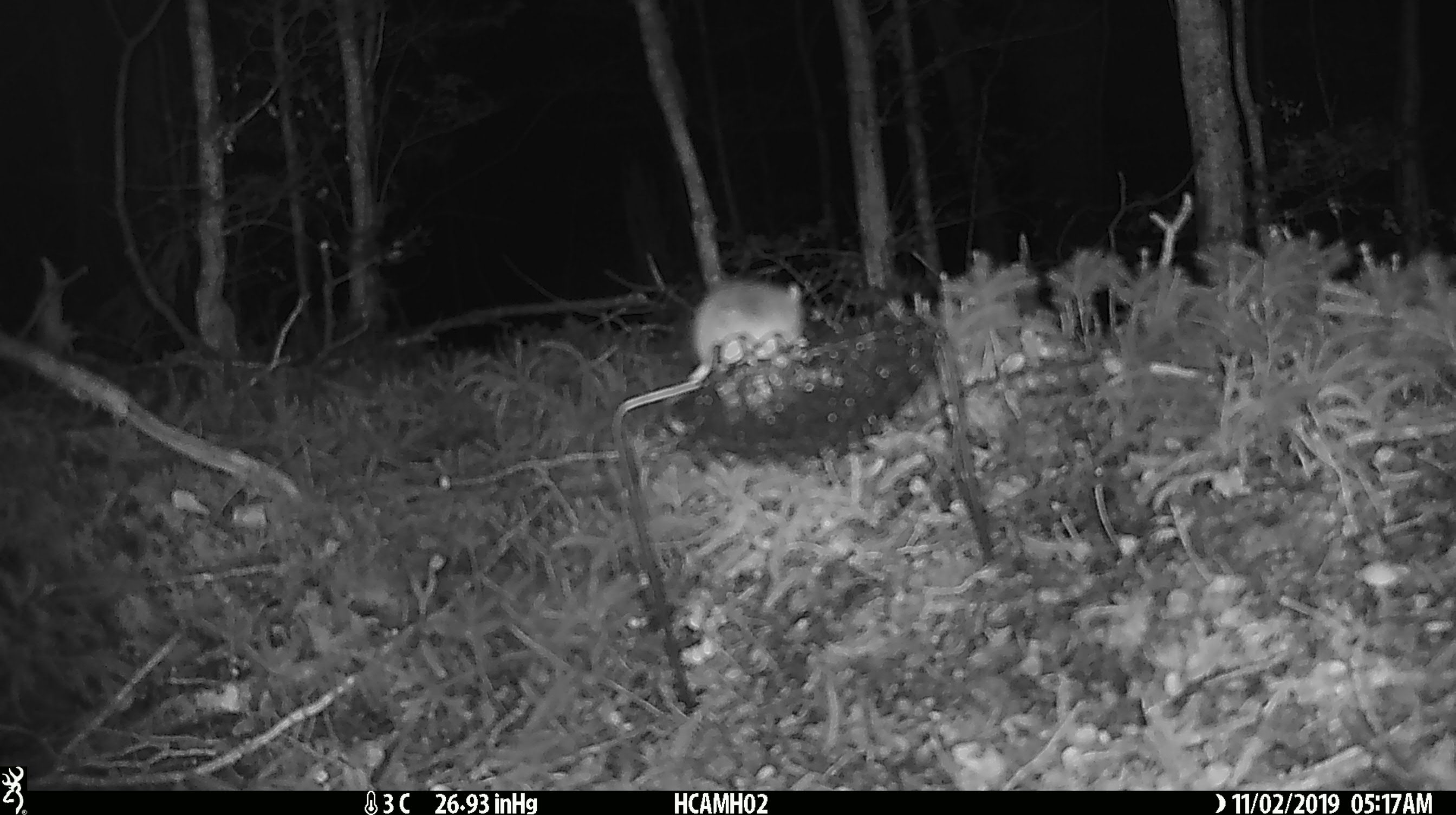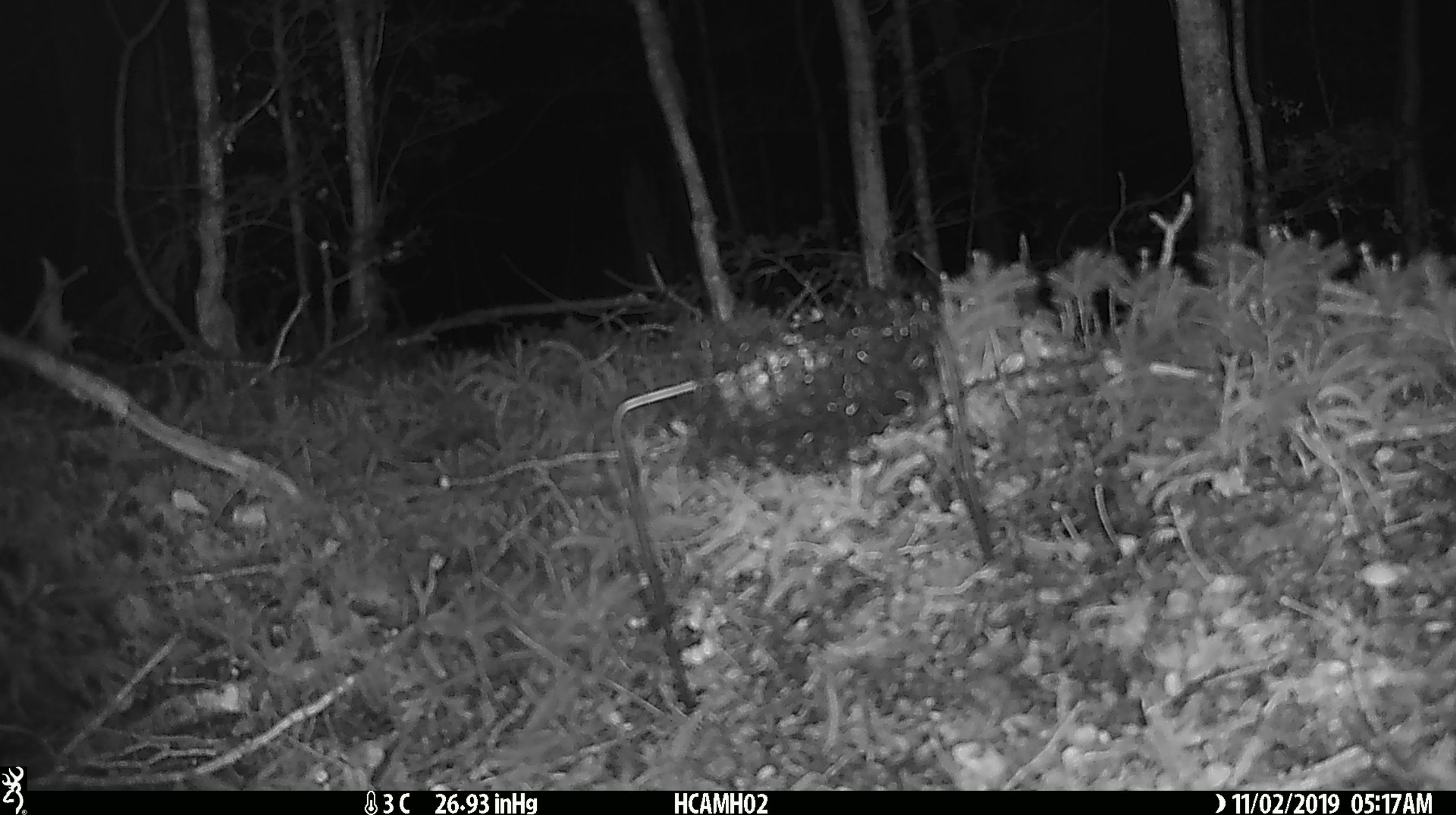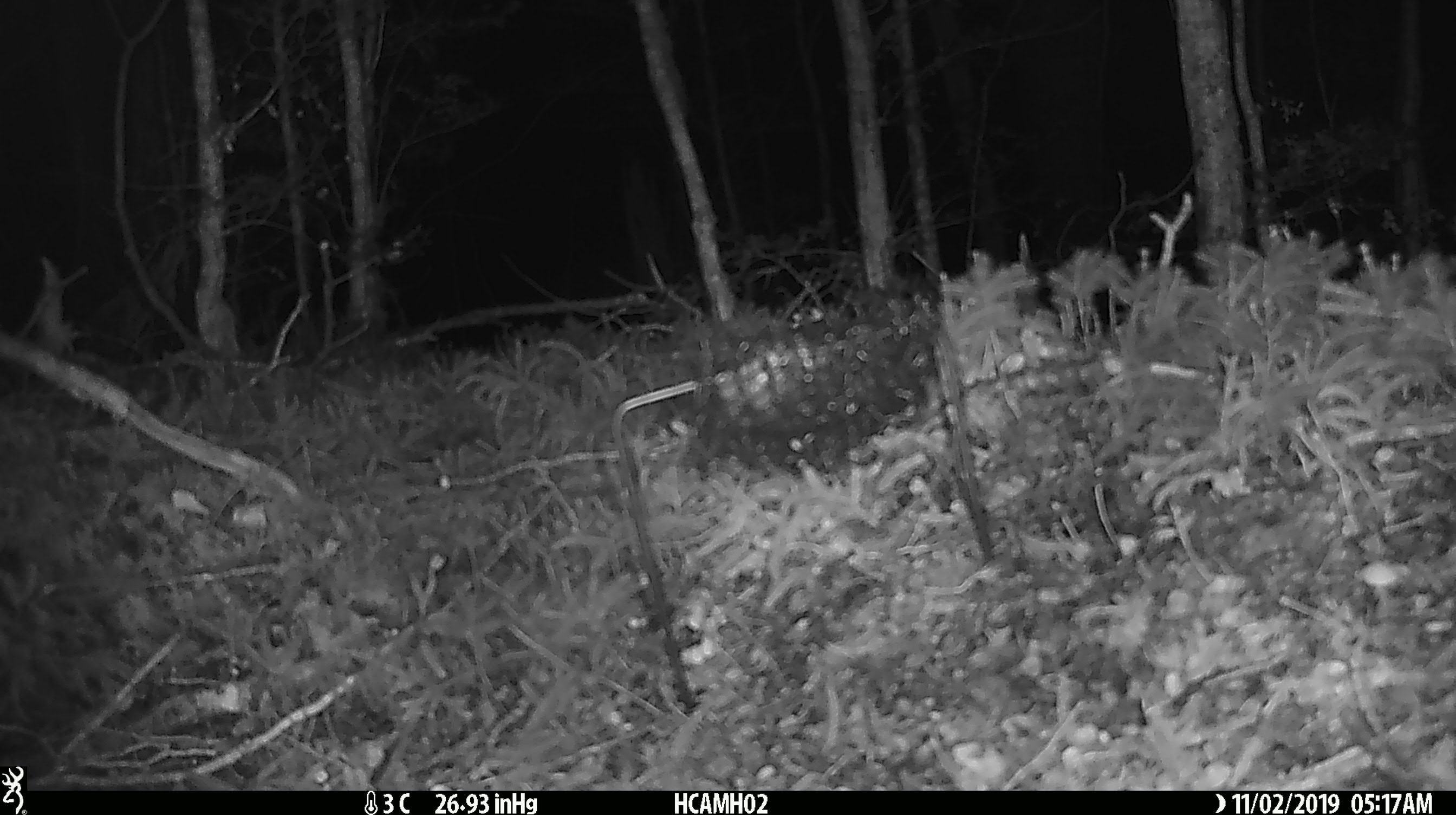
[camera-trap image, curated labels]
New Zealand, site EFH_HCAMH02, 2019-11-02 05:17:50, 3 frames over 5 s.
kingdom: Animalia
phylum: Chordata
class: Mammalia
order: Rodentia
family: Muridae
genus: Mus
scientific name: Mus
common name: mouse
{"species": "mouse (Mus)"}